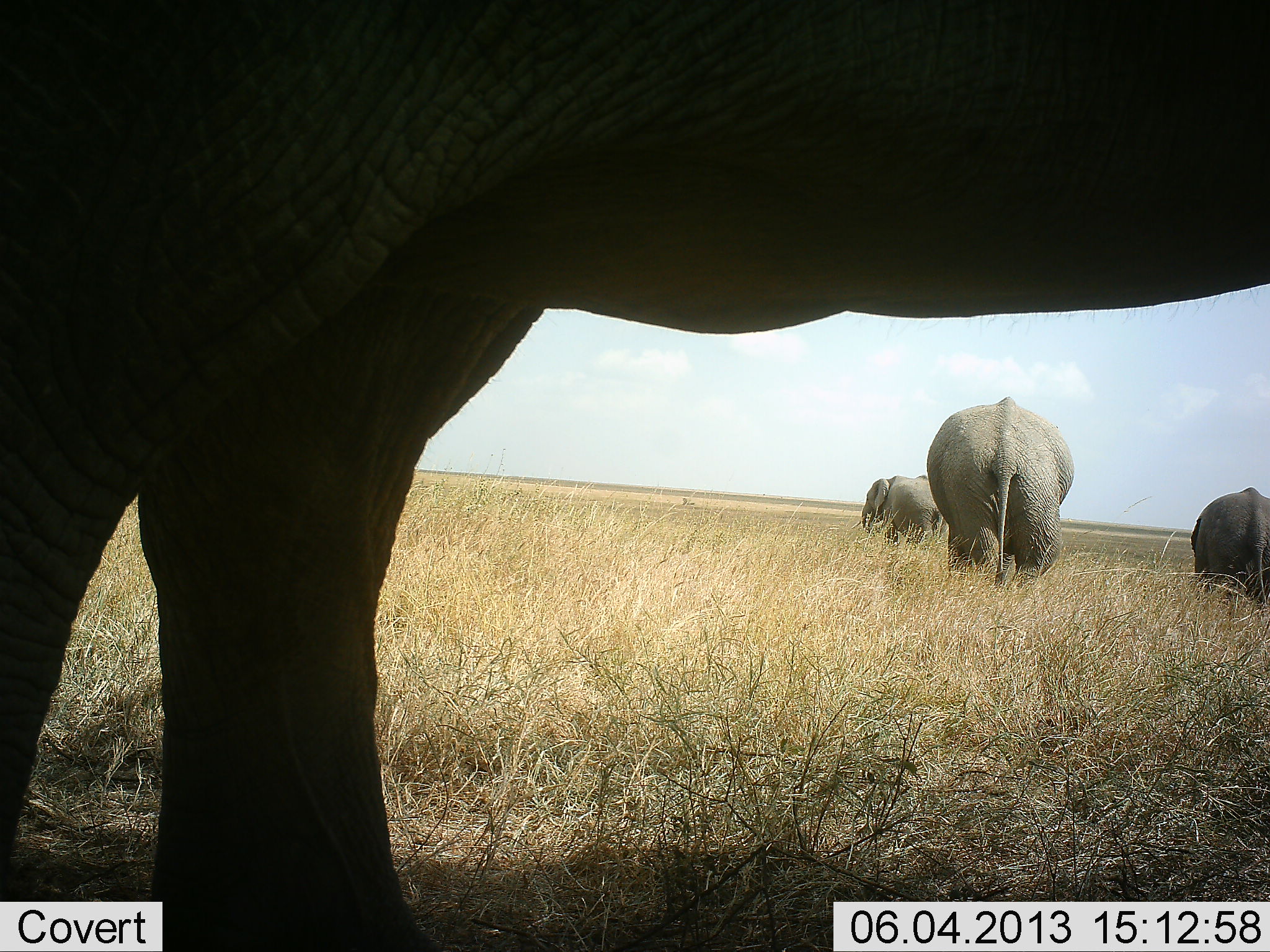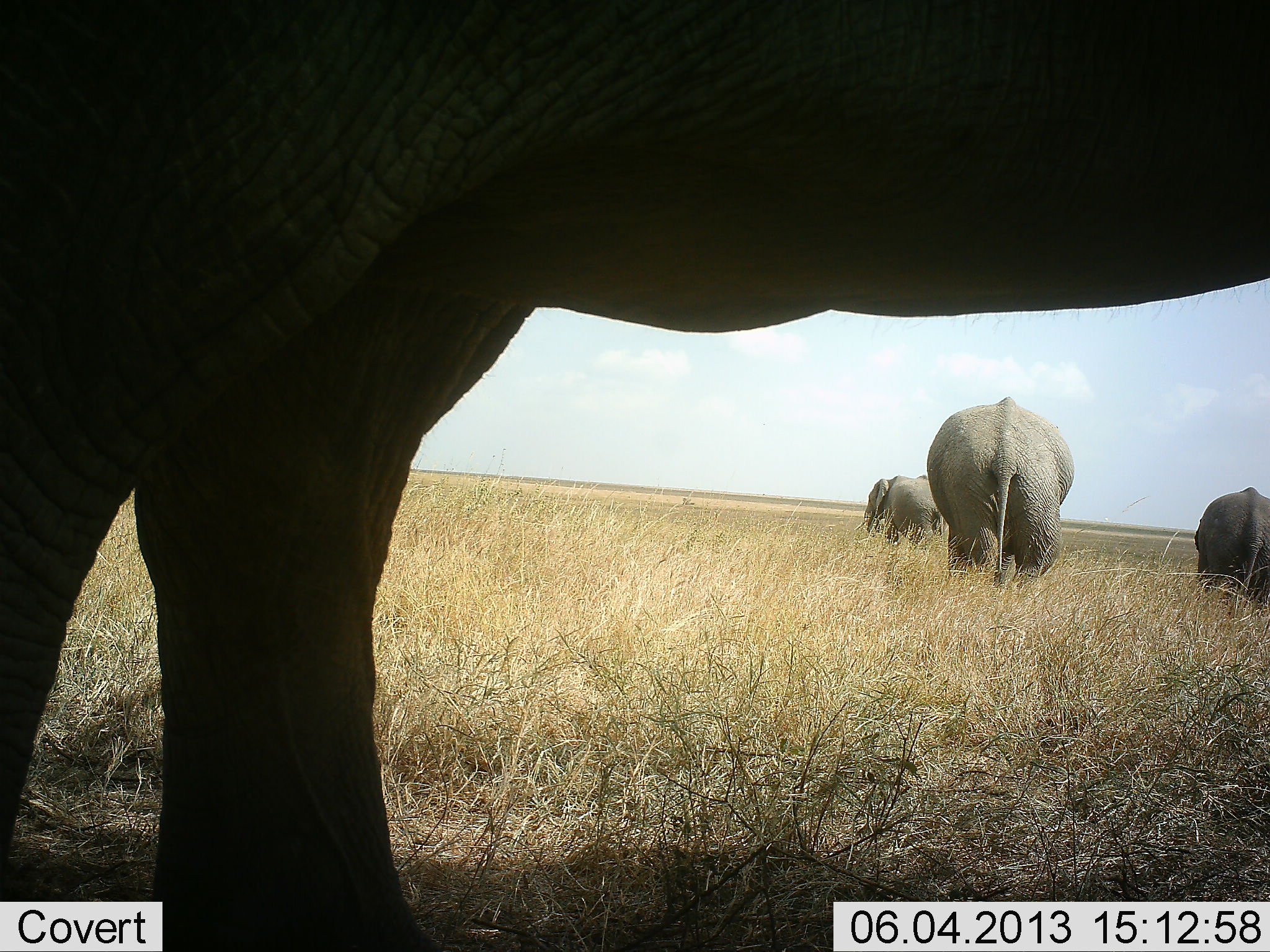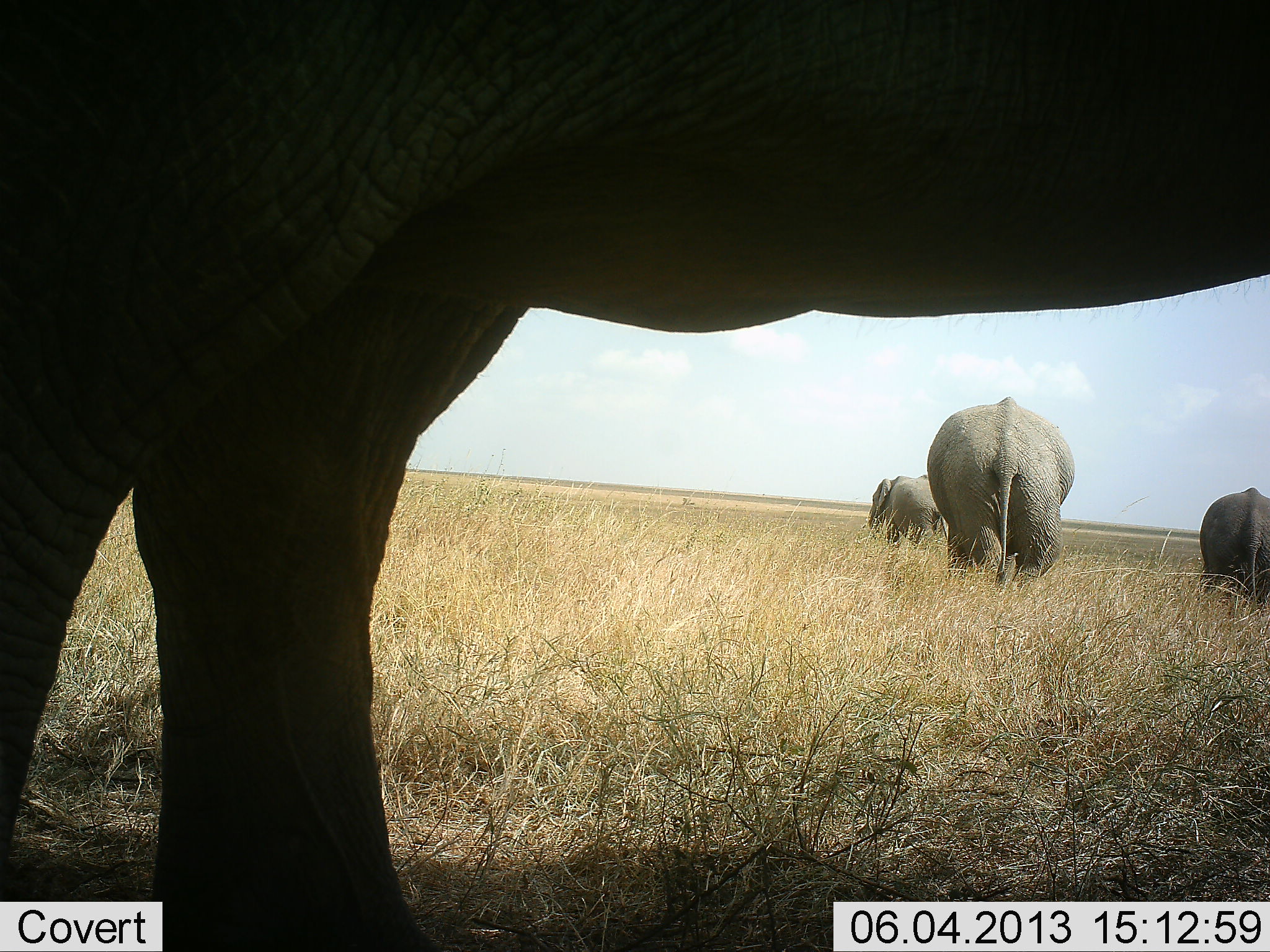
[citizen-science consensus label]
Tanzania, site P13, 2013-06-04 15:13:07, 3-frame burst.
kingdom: Animalia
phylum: Chordata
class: Mammalia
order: Proboscidea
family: Elephantidae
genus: Loxodonta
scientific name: Loxodonta africana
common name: african bush elephant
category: elephant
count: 4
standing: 66%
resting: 0%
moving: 32%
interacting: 0%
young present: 3%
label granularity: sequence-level